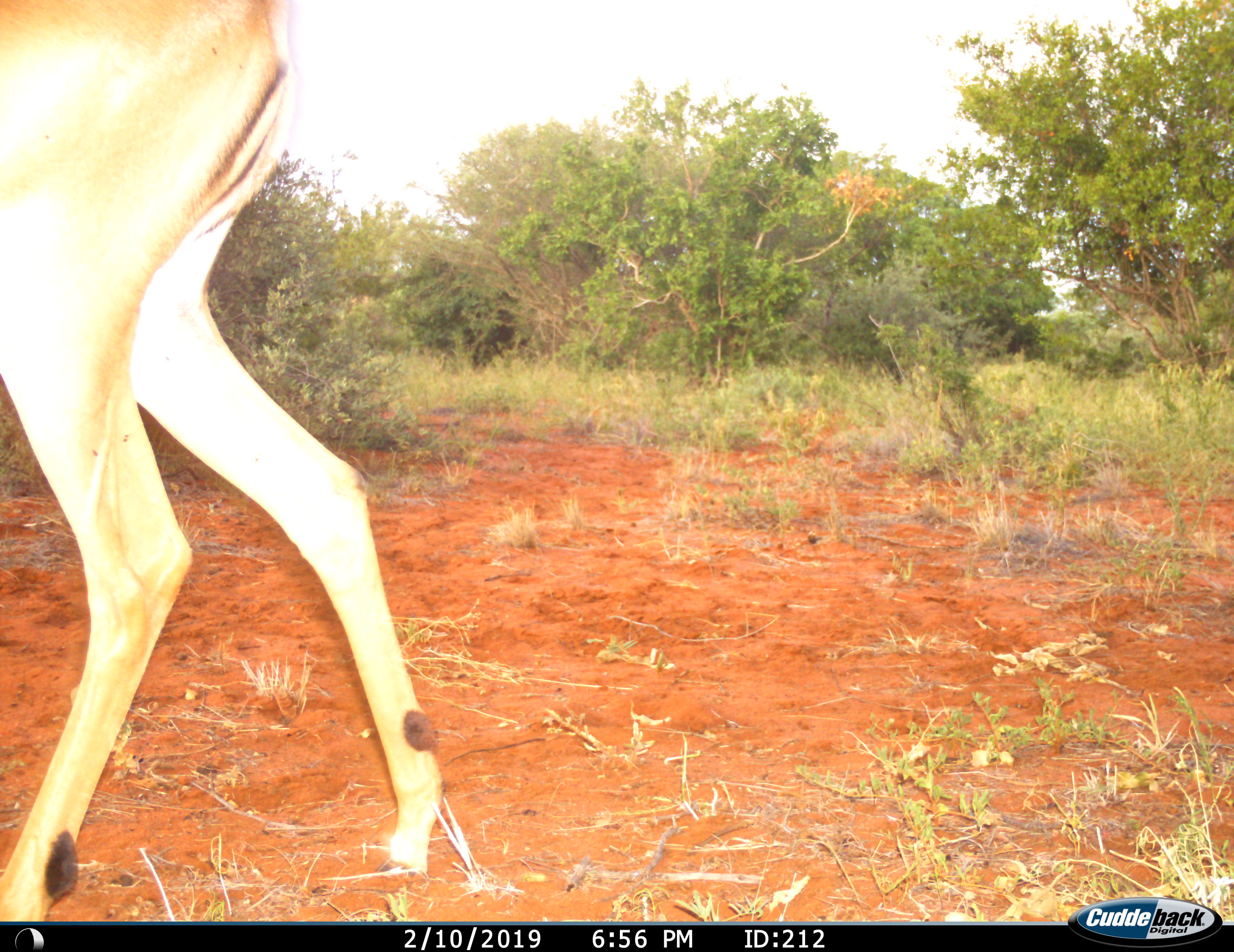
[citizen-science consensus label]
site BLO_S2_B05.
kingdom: Animalia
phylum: Chordata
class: Mammalia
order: Artiodactyla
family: Bovidae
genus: Aepyceros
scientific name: Aepyceros melampus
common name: impala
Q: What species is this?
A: Impala (Aepyceros melampus).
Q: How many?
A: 1.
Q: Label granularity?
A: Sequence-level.